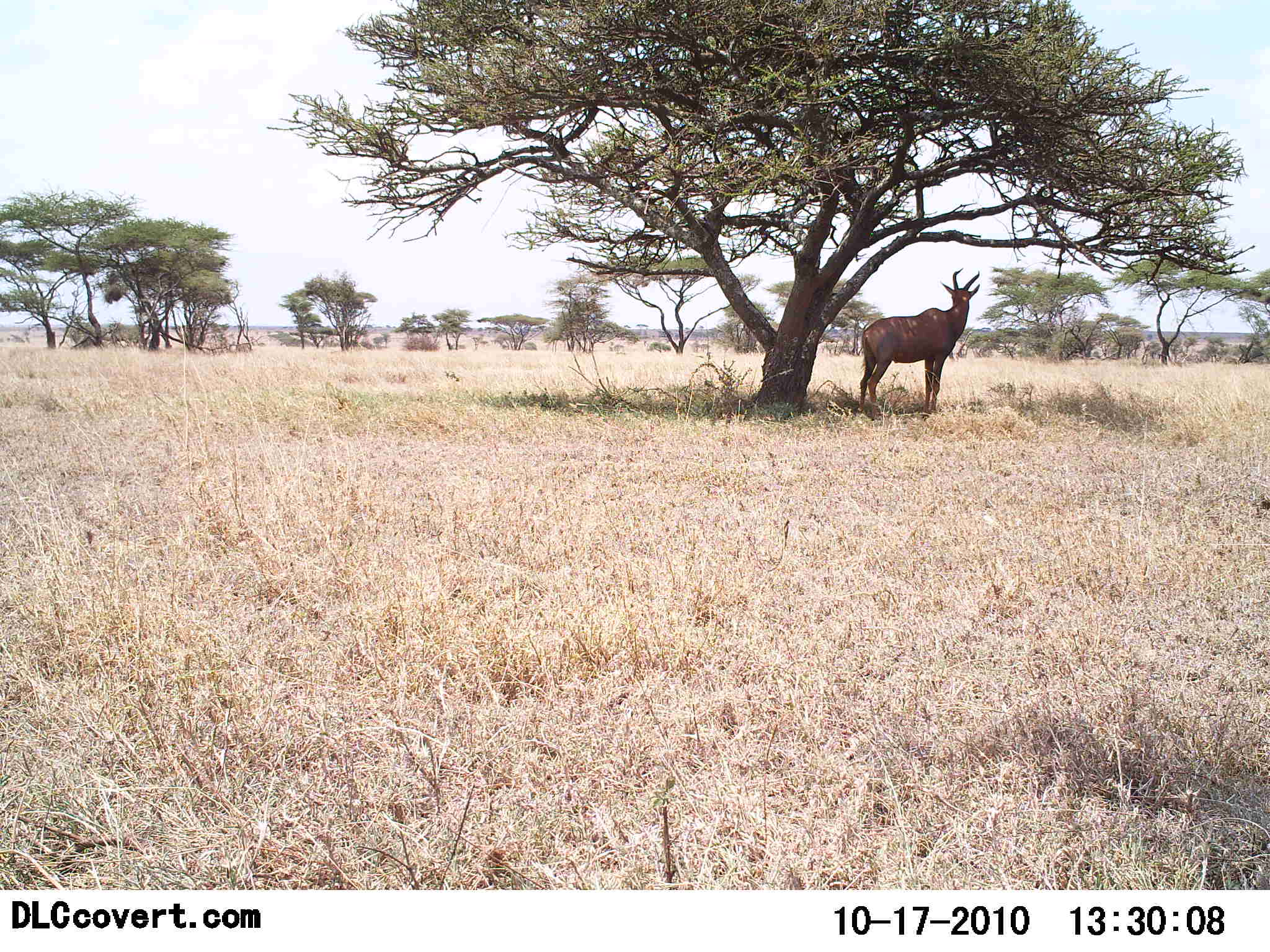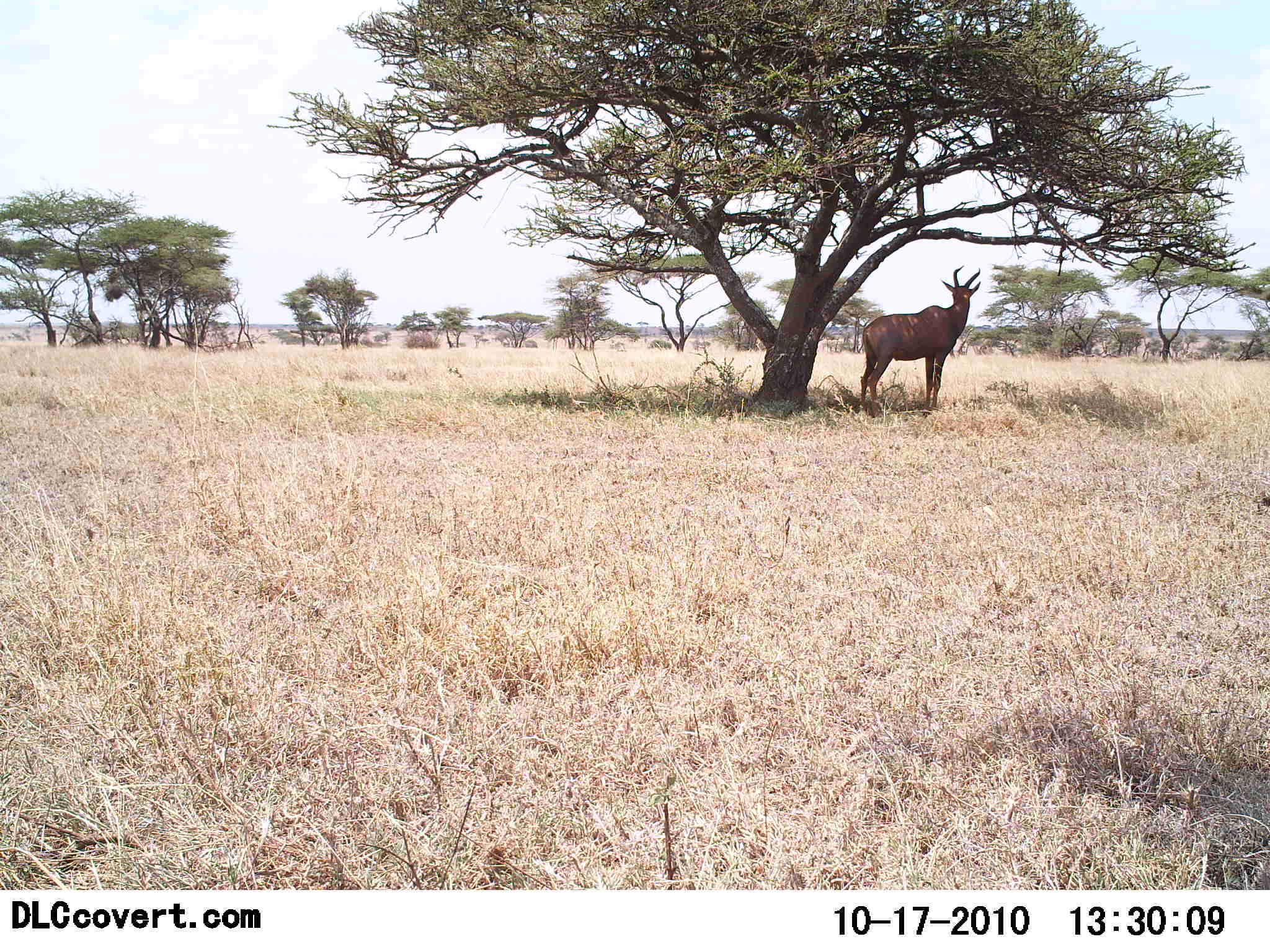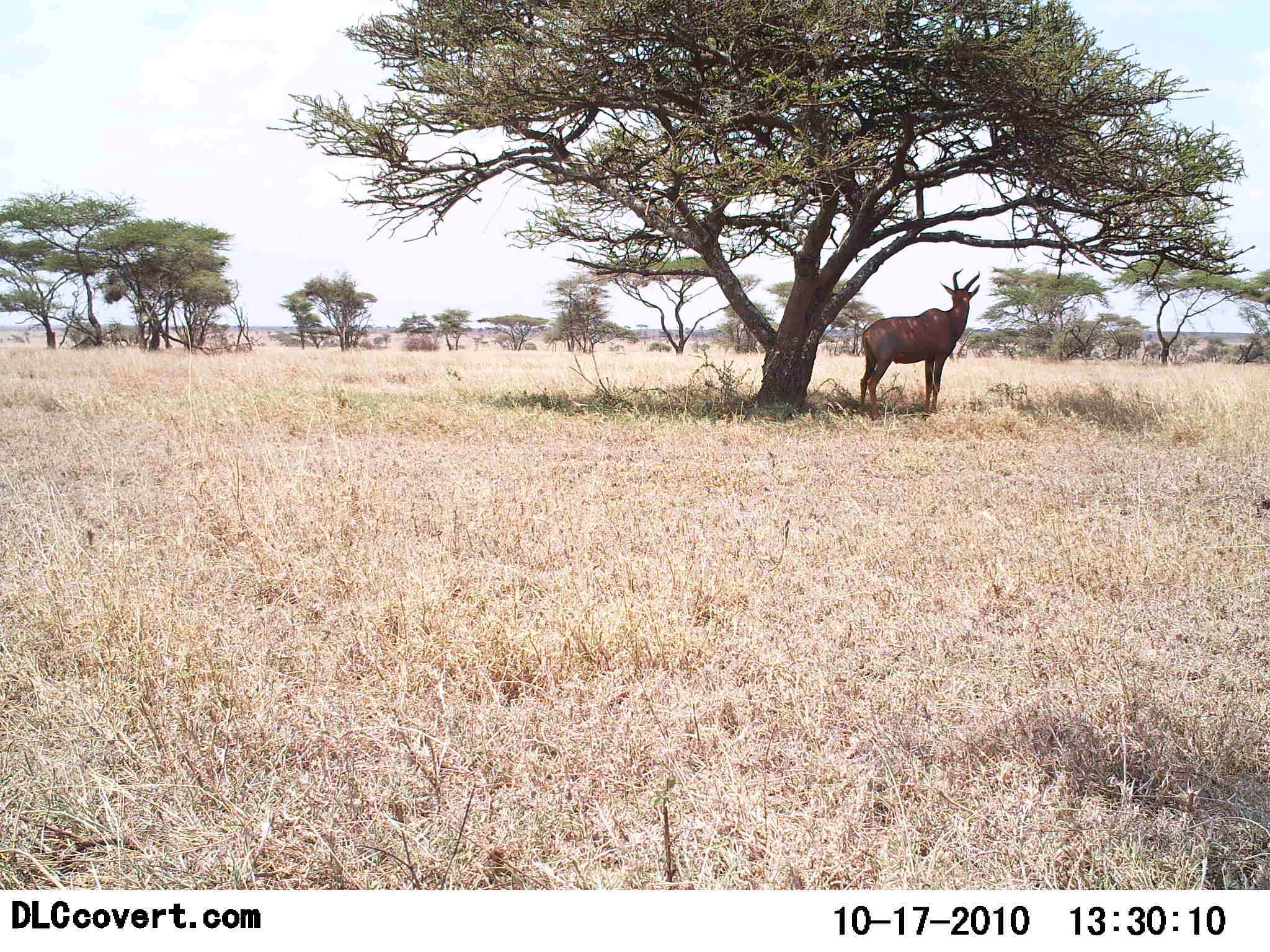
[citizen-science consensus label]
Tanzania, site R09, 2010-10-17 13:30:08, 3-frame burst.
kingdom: Animalia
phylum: Chordata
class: Mammalia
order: Artiodactyla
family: Bovidae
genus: Damaliscus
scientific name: Damaliscus lunatus jimela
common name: topi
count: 1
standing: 100%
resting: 8%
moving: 0%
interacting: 0%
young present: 0%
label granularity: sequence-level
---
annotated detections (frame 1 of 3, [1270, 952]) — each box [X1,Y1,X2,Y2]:
animal: [858,268,980,422]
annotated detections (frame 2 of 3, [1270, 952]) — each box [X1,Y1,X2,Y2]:
animal: [859,265,981,419]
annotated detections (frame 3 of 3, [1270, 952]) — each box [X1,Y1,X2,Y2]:
animal: [858,269,981,421]